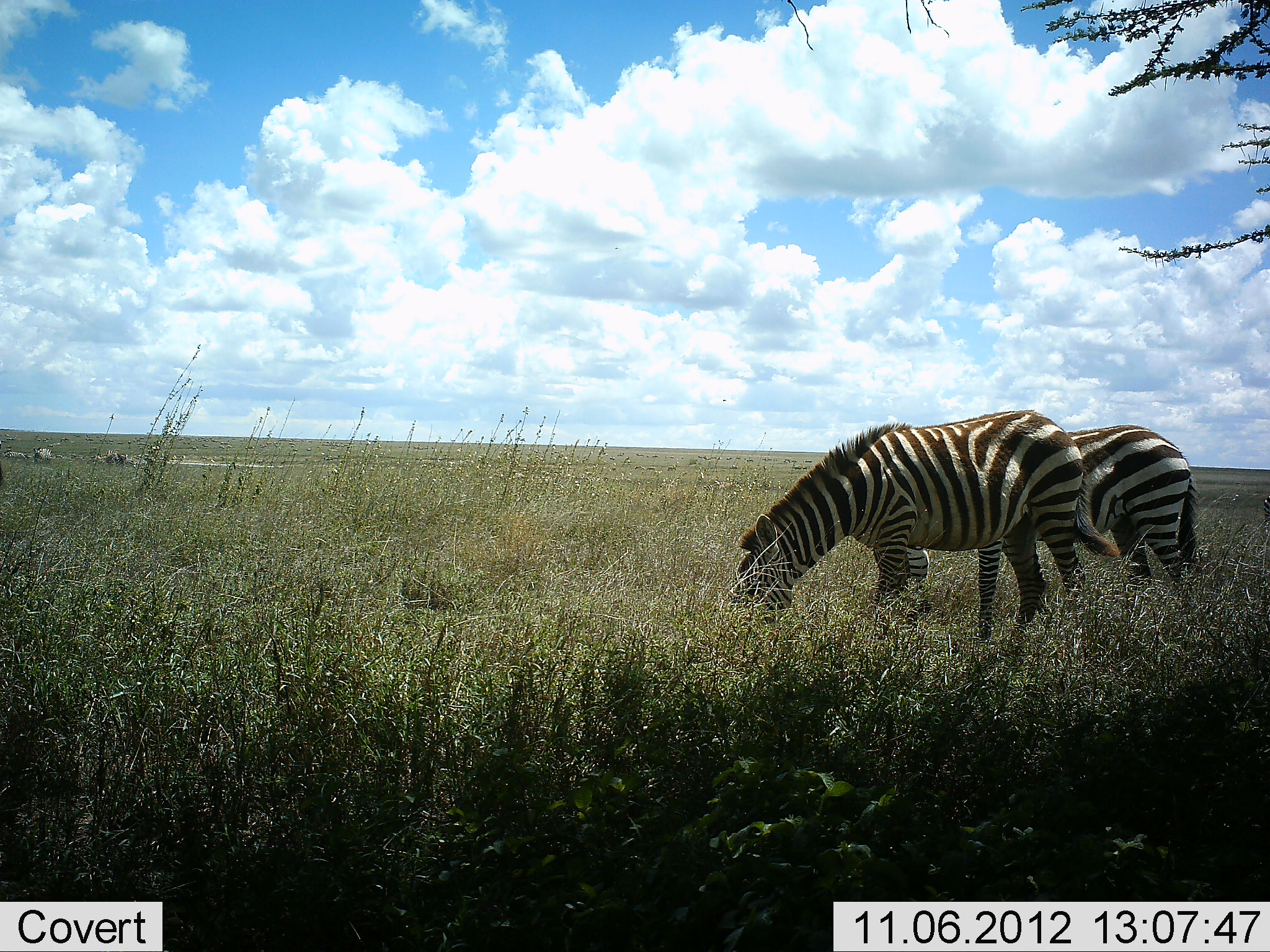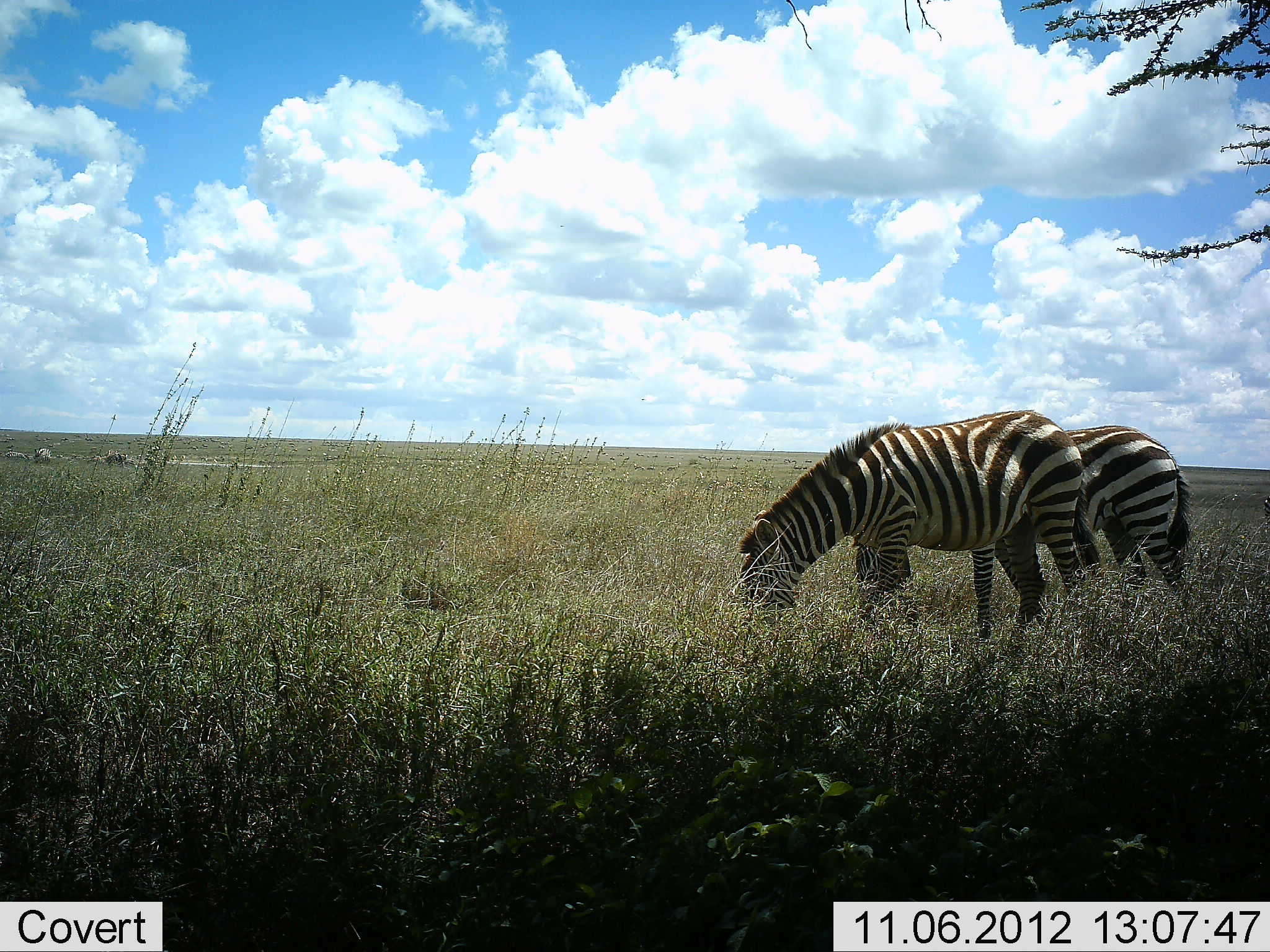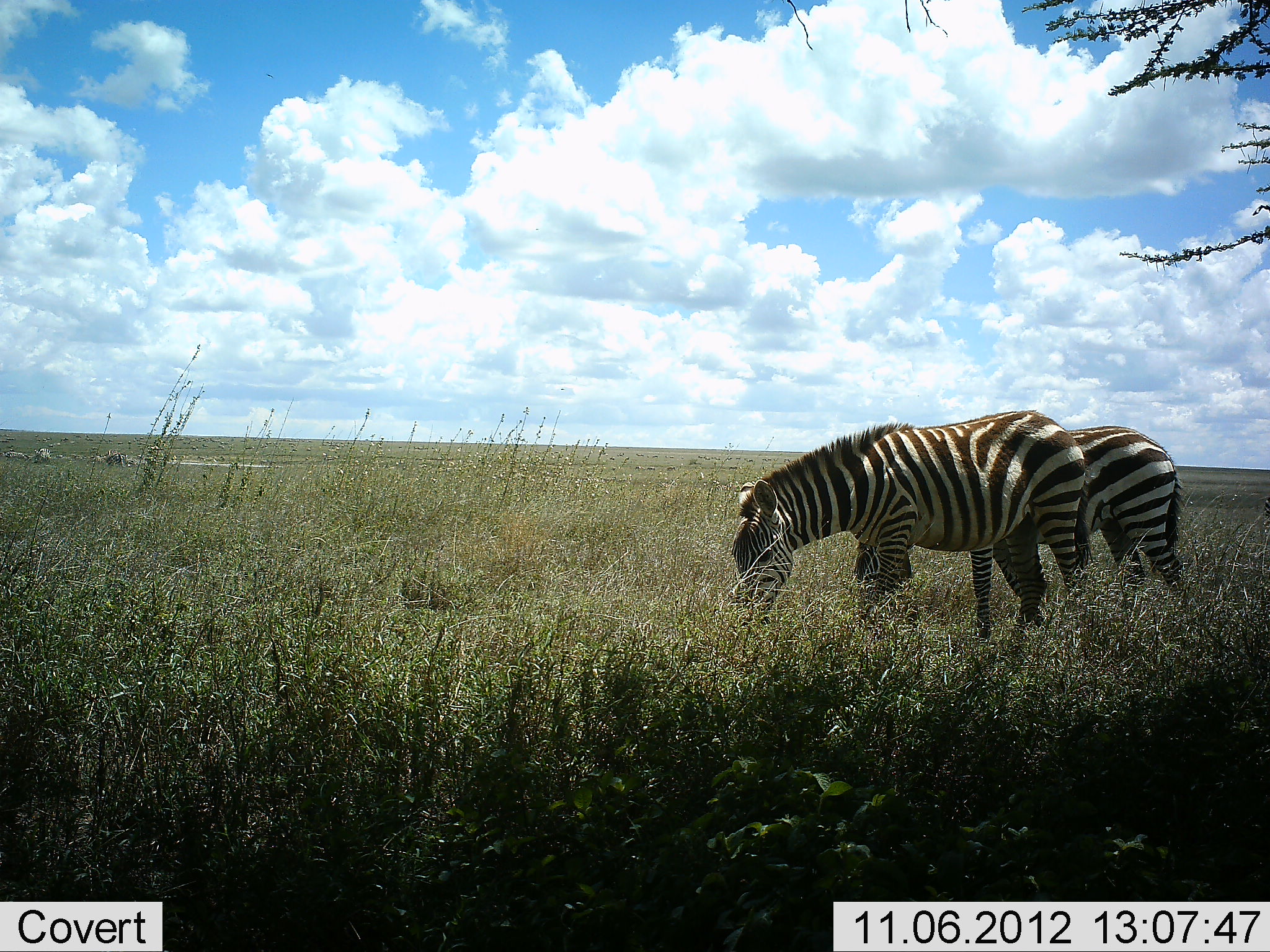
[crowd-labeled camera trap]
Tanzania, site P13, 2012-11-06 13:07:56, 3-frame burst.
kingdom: Animalia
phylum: Chordata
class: Mammalia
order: Perissodactyla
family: Equidae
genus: Equus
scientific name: Equus quagga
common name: plains zebra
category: zebra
Zebra (plains zebra) (Equus quagga), count 2. Behavior (volunteer vote fractions): standing 20%, resting 0%, moving 0%, interacting 0%. Young present (vote fraction): 0%. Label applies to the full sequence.